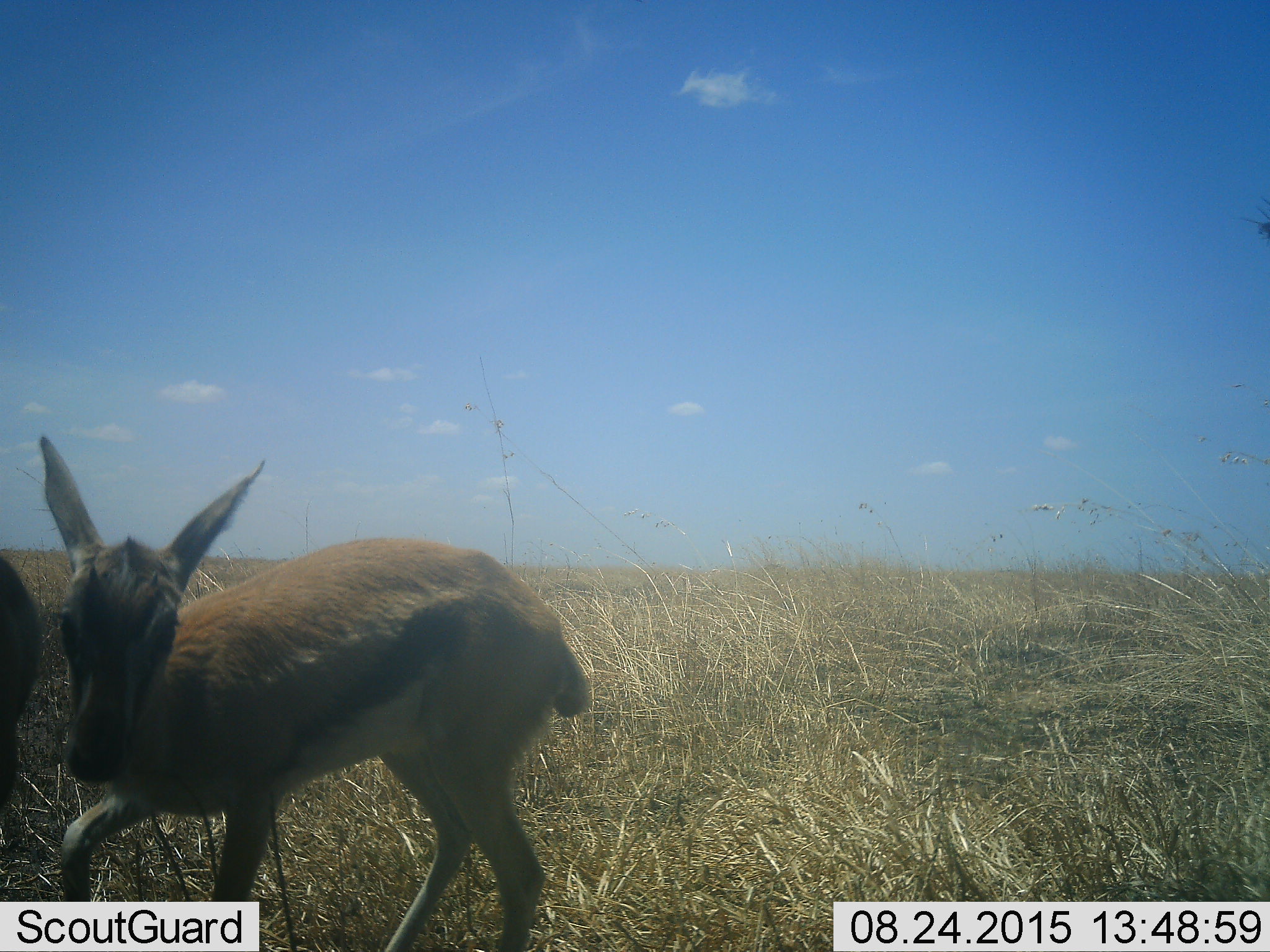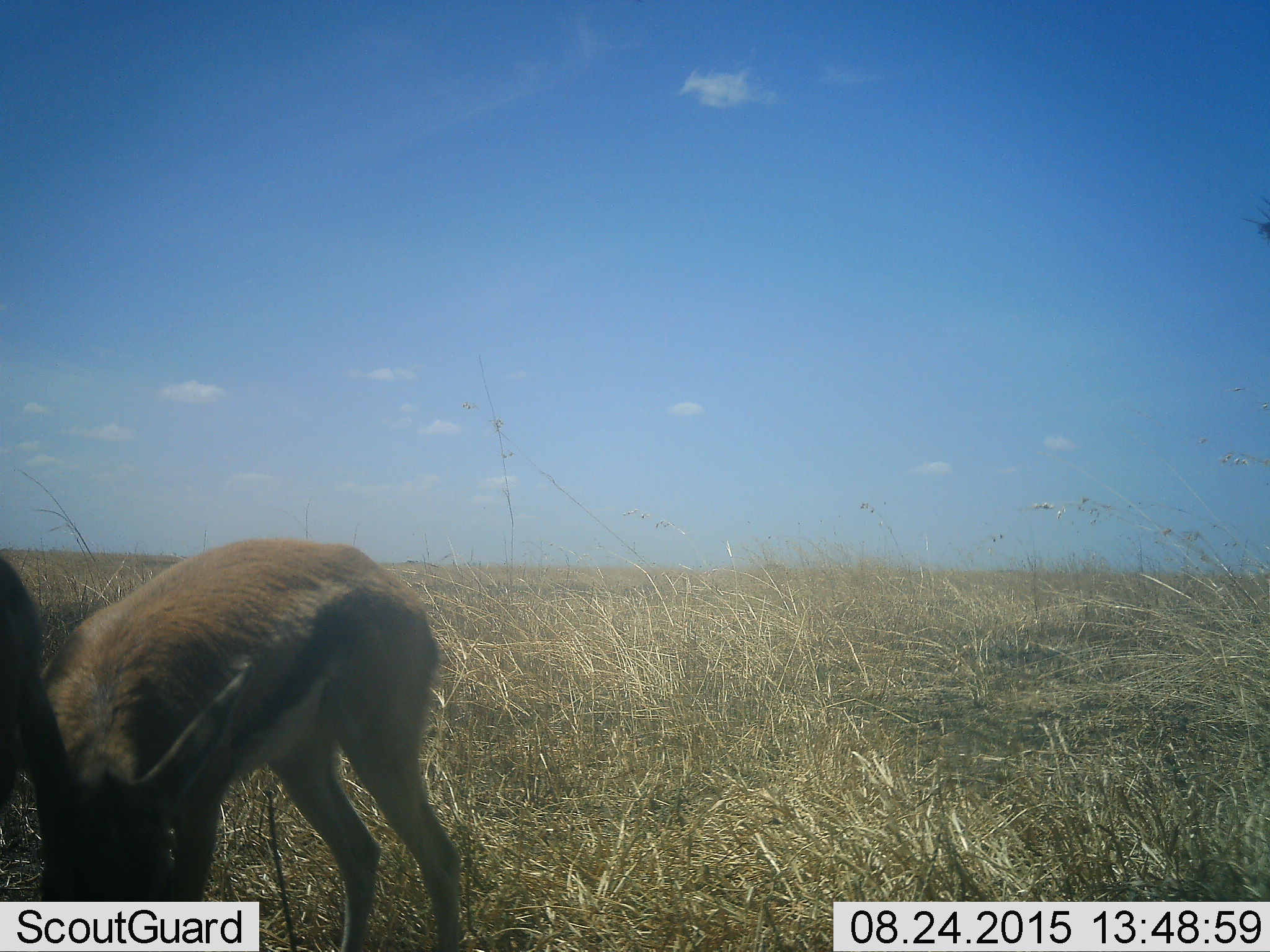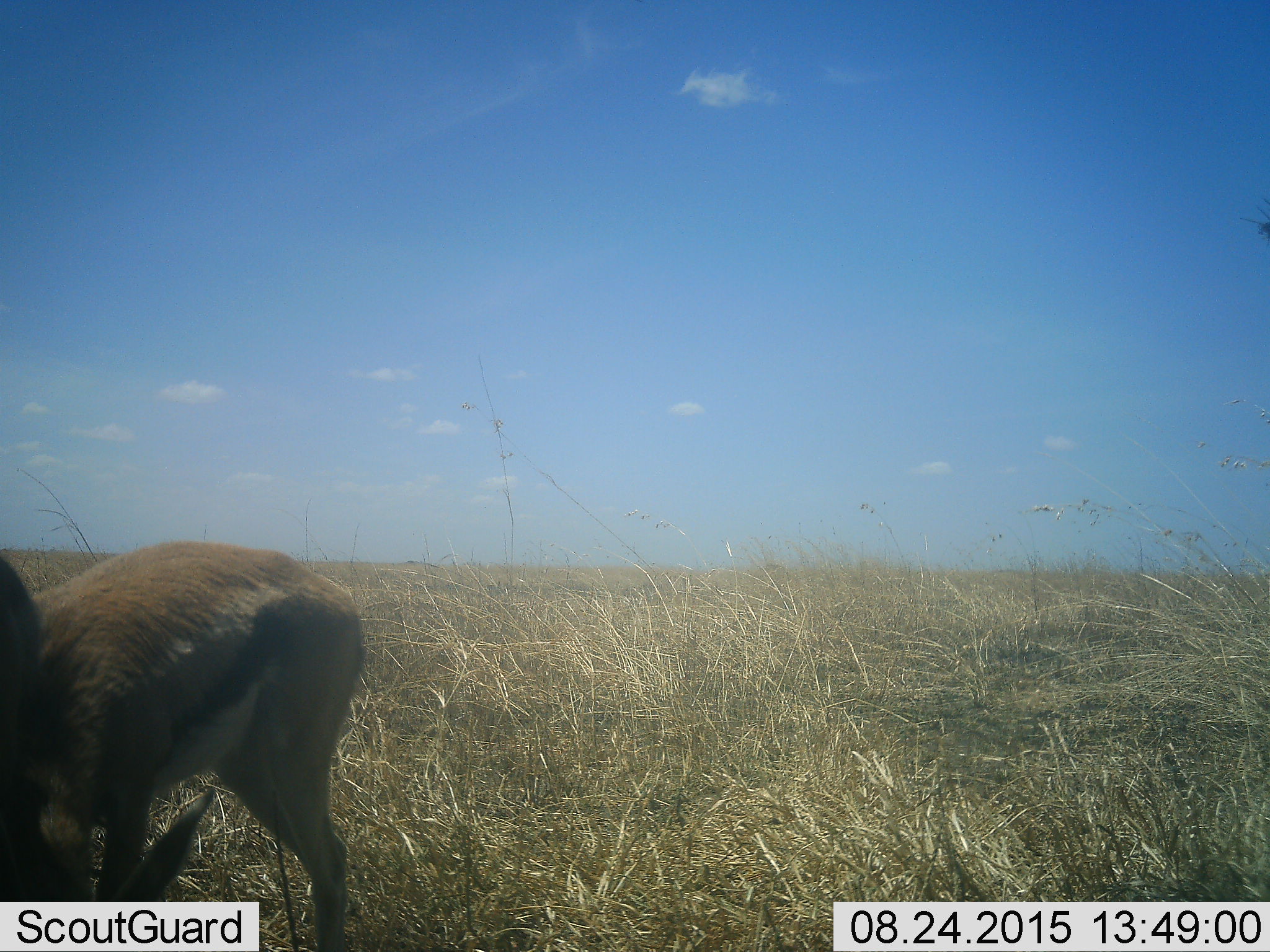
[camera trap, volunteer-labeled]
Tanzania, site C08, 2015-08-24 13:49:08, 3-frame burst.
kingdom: Animalia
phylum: Chordata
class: Mammalia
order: Artiodactyla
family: Bovidae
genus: Eudorcas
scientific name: Eudorcas thomsonii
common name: thomson's gazelle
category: gazellethomsons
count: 2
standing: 50%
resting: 0%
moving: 61%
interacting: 0%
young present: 56%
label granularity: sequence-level